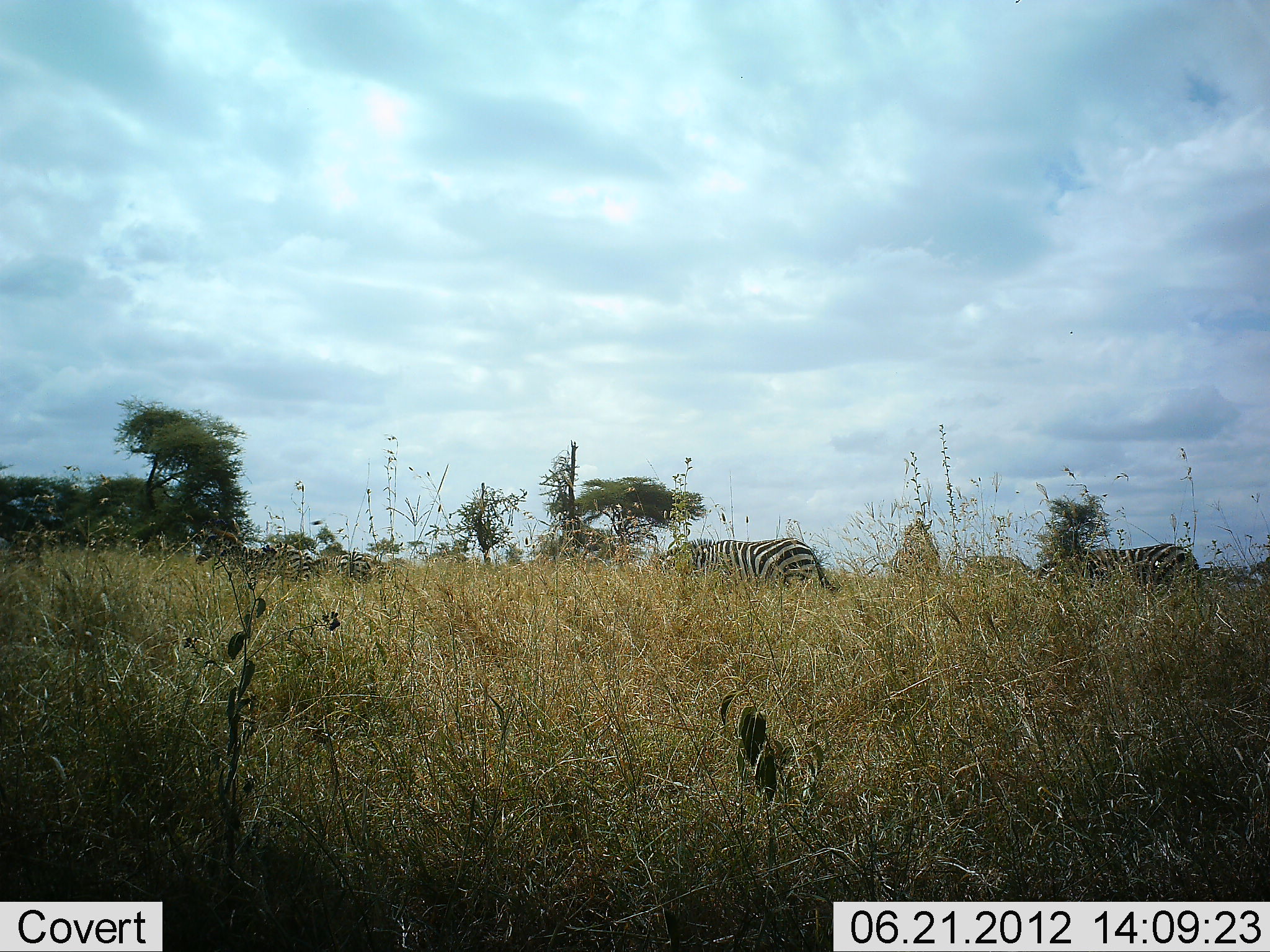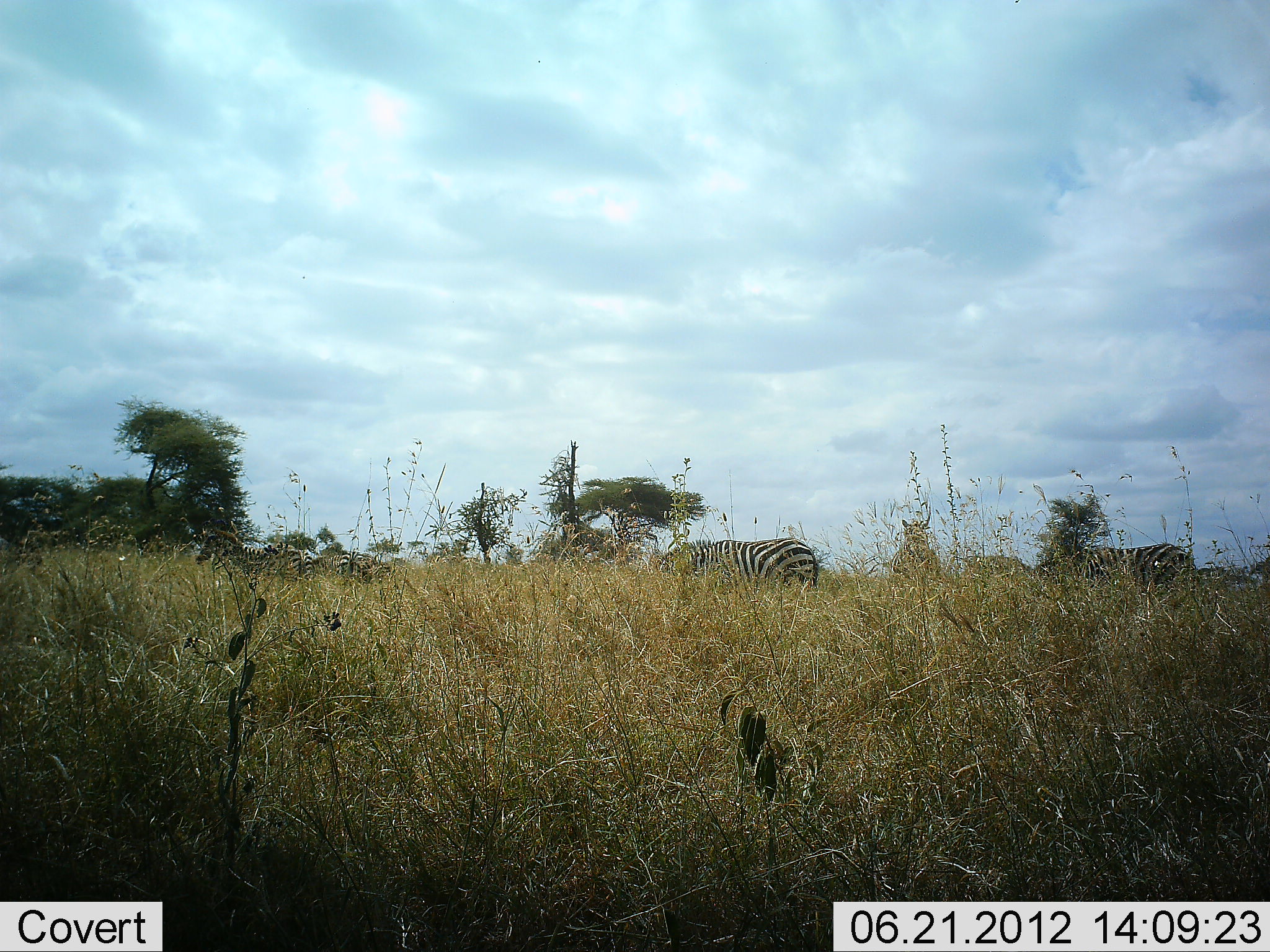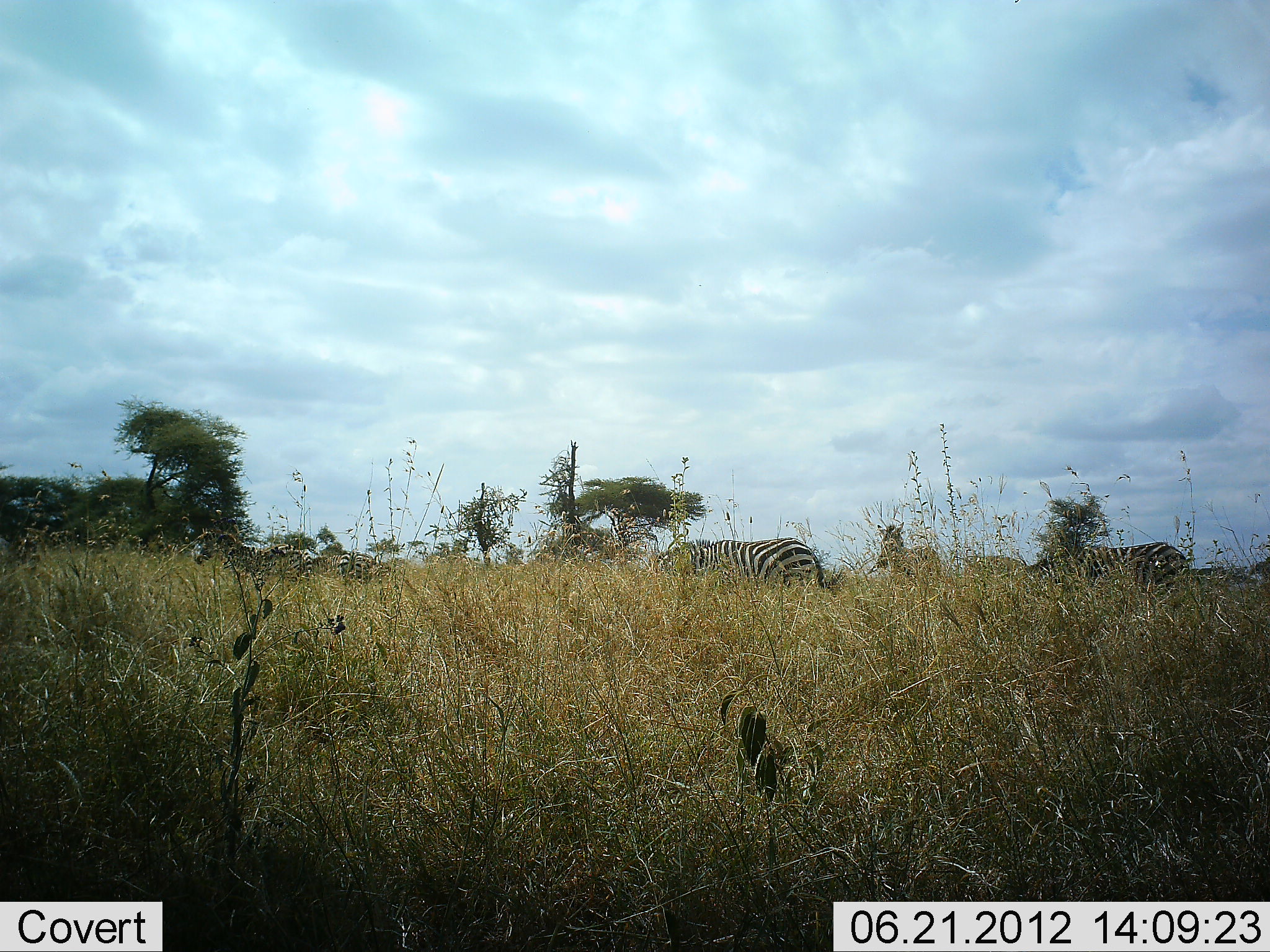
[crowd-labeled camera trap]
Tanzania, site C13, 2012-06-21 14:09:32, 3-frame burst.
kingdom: Animalia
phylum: Chordata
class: Mammalia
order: Perissodactyla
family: Equidae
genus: Equus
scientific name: Equus quagga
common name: plains zebra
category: zebra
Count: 5.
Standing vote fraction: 70%.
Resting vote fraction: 0%.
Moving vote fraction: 10%.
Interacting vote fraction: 0%.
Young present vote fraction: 0%.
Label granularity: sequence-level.